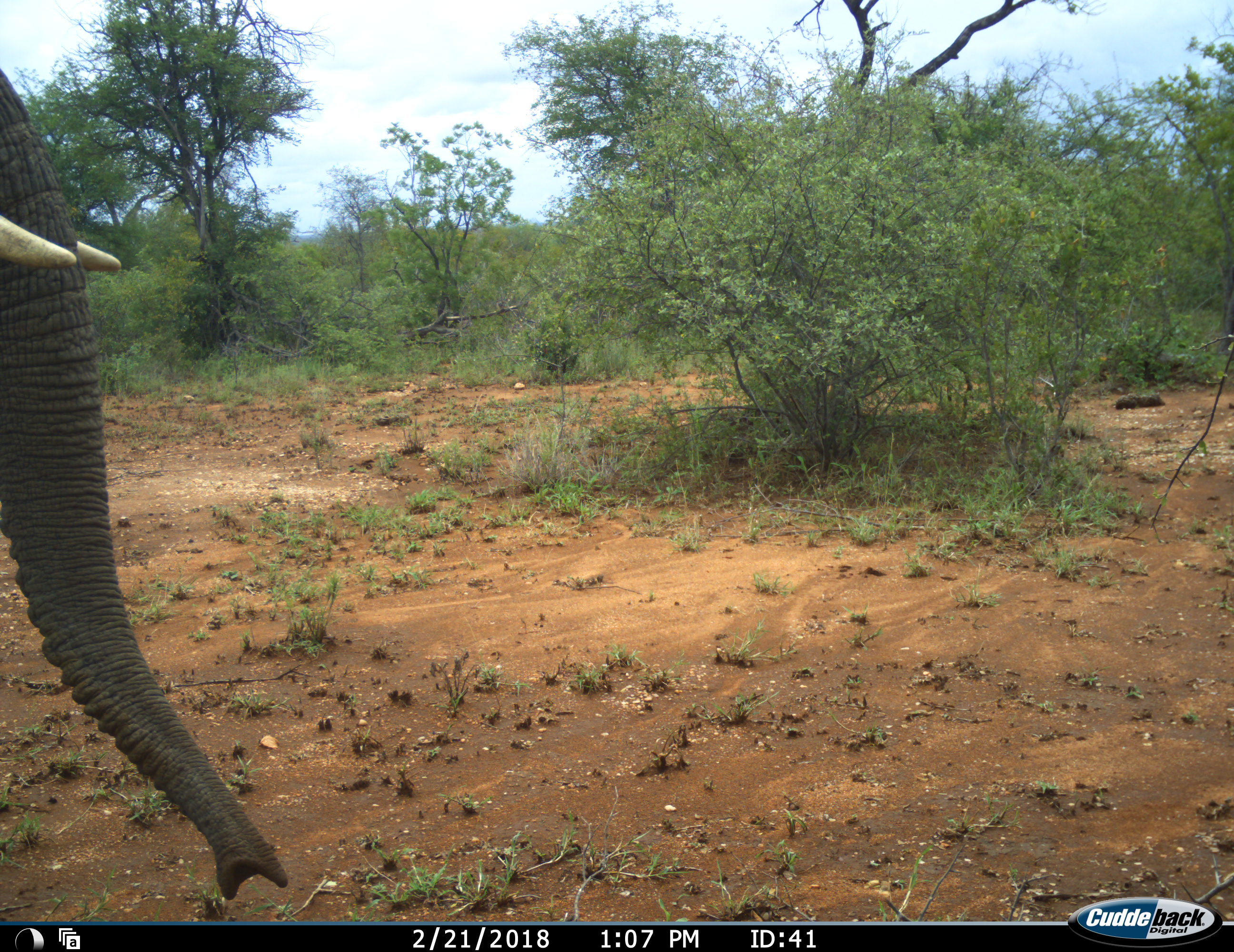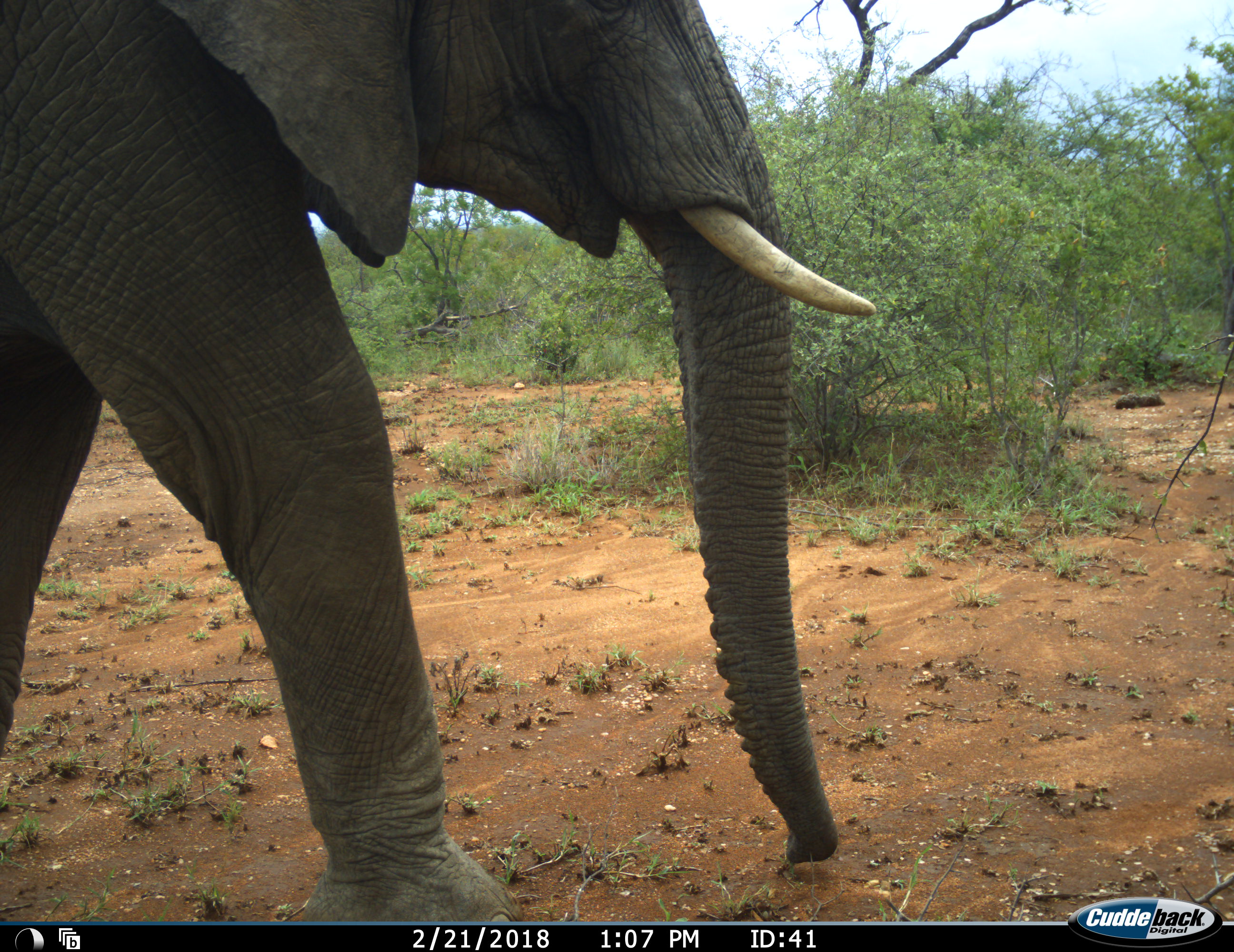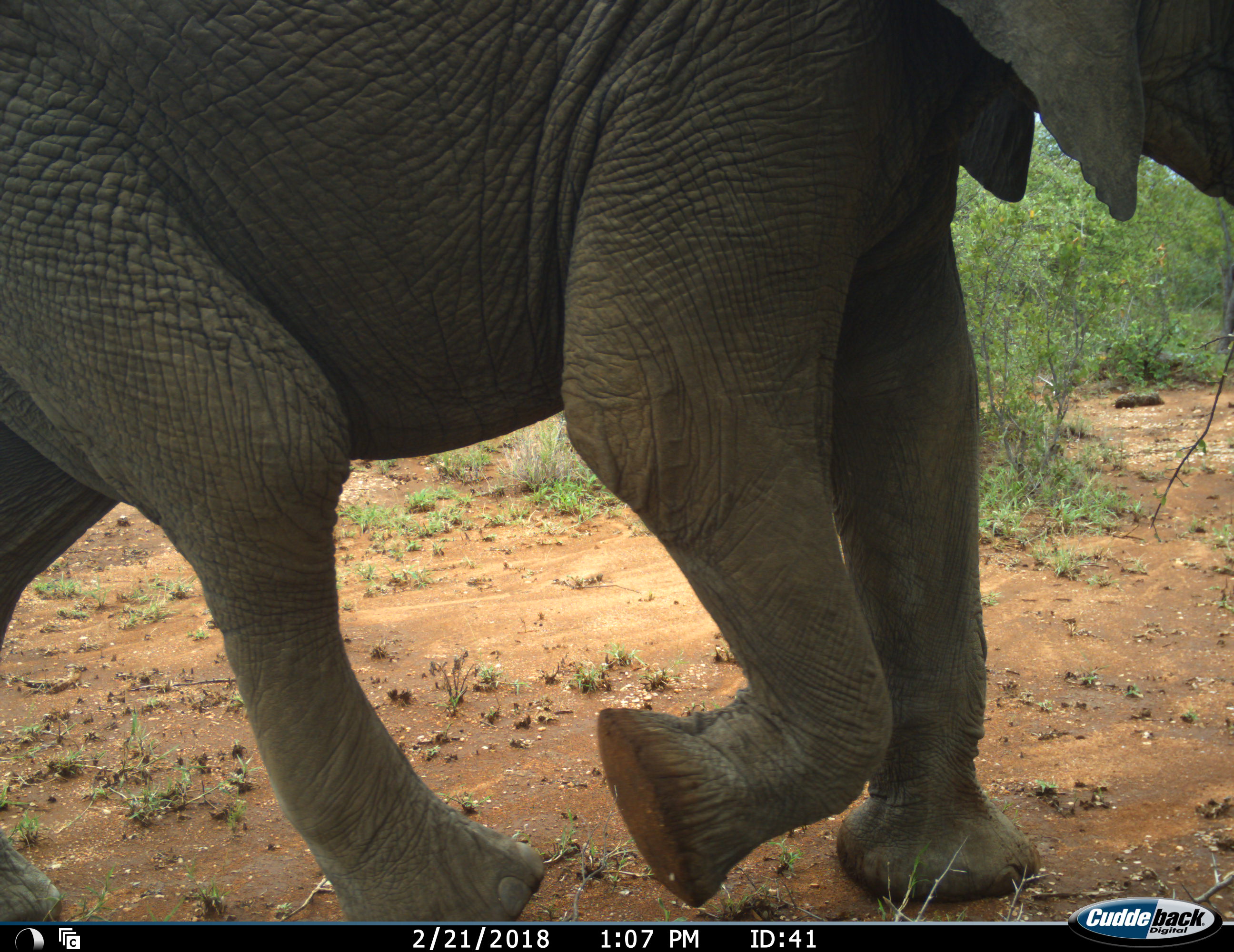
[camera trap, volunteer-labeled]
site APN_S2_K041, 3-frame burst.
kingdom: Animalia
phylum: Chordata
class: Mammalia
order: Proboscidea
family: Elephantidae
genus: Loxodonta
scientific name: Loxodonta africana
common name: african bush elephant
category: elephant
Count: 1.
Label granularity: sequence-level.